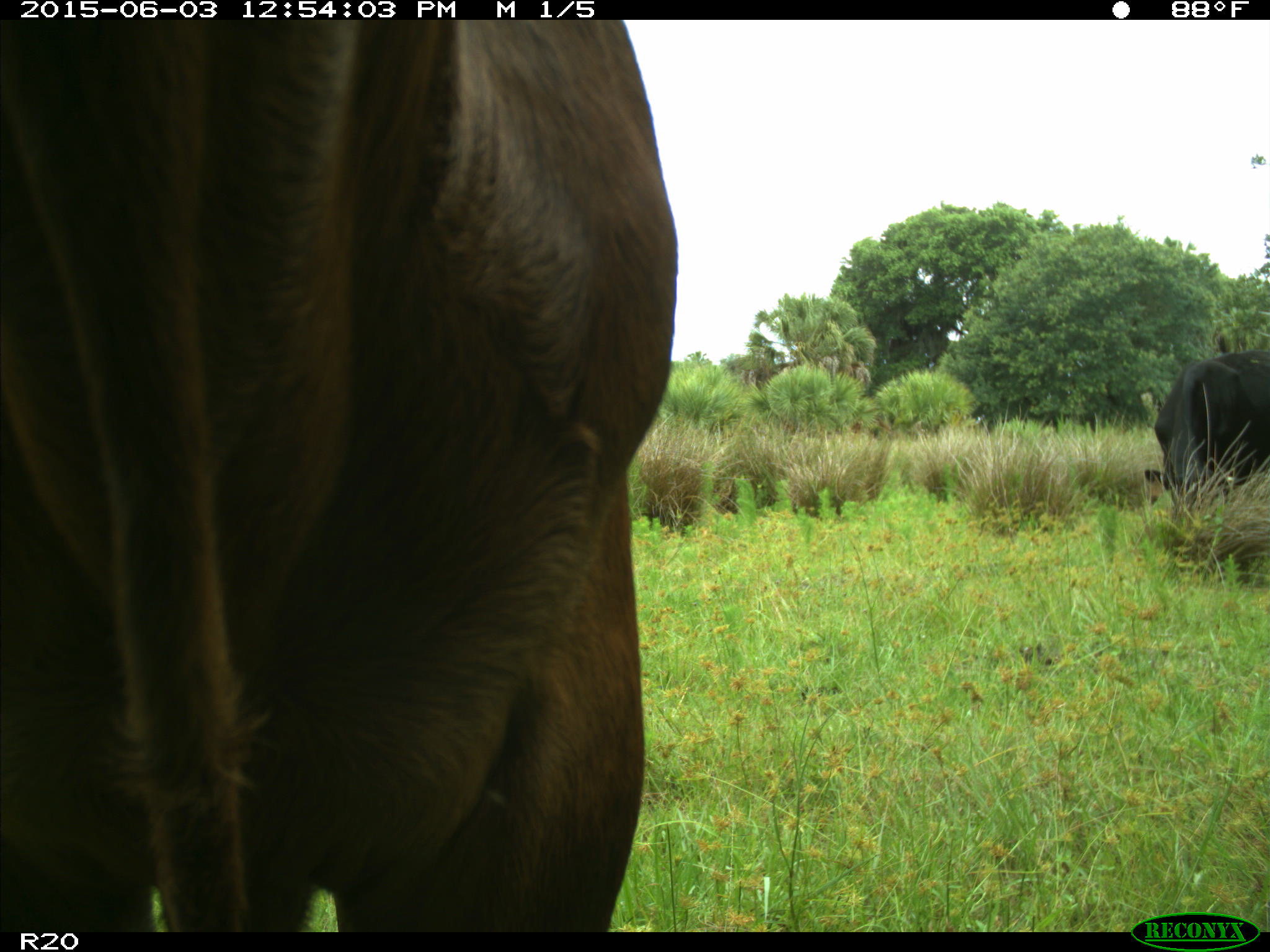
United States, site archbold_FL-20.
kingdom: Animalia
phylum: Chordata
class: Mammalia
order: Artiodactyla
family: Bovidae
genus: Bos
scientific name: Bos taurus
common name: domestic cow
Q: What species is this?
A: Bos taurus (domestic cow).